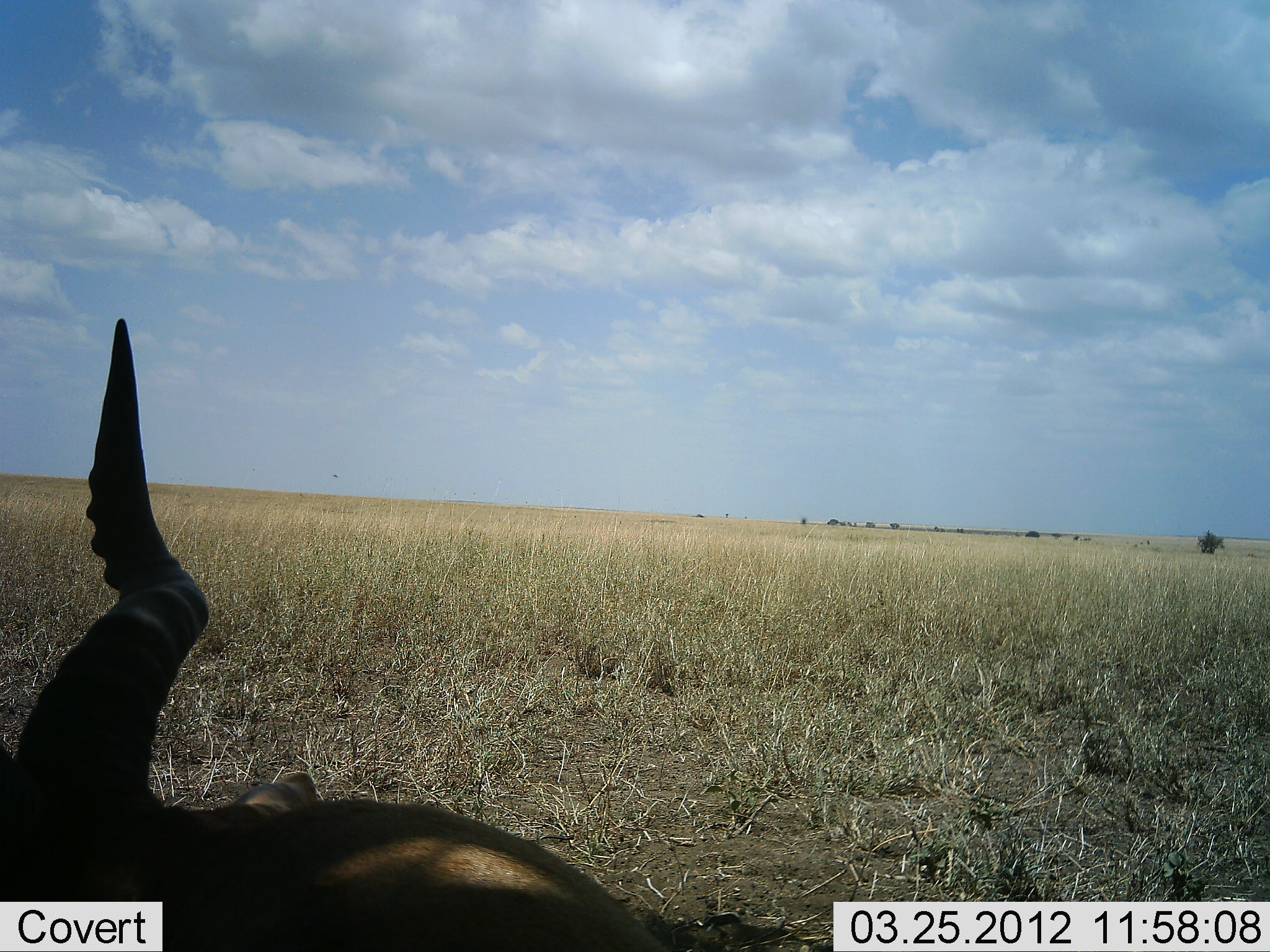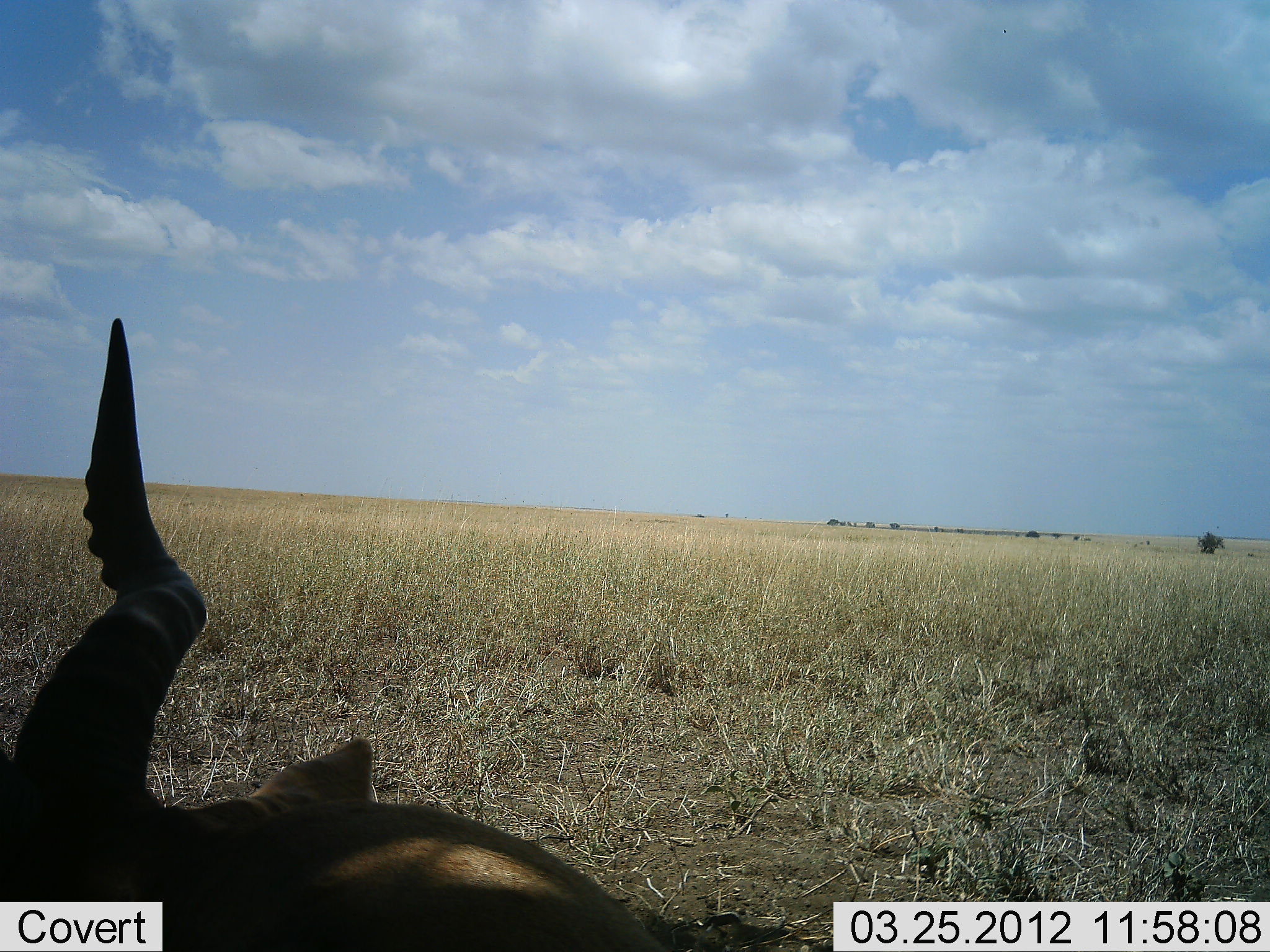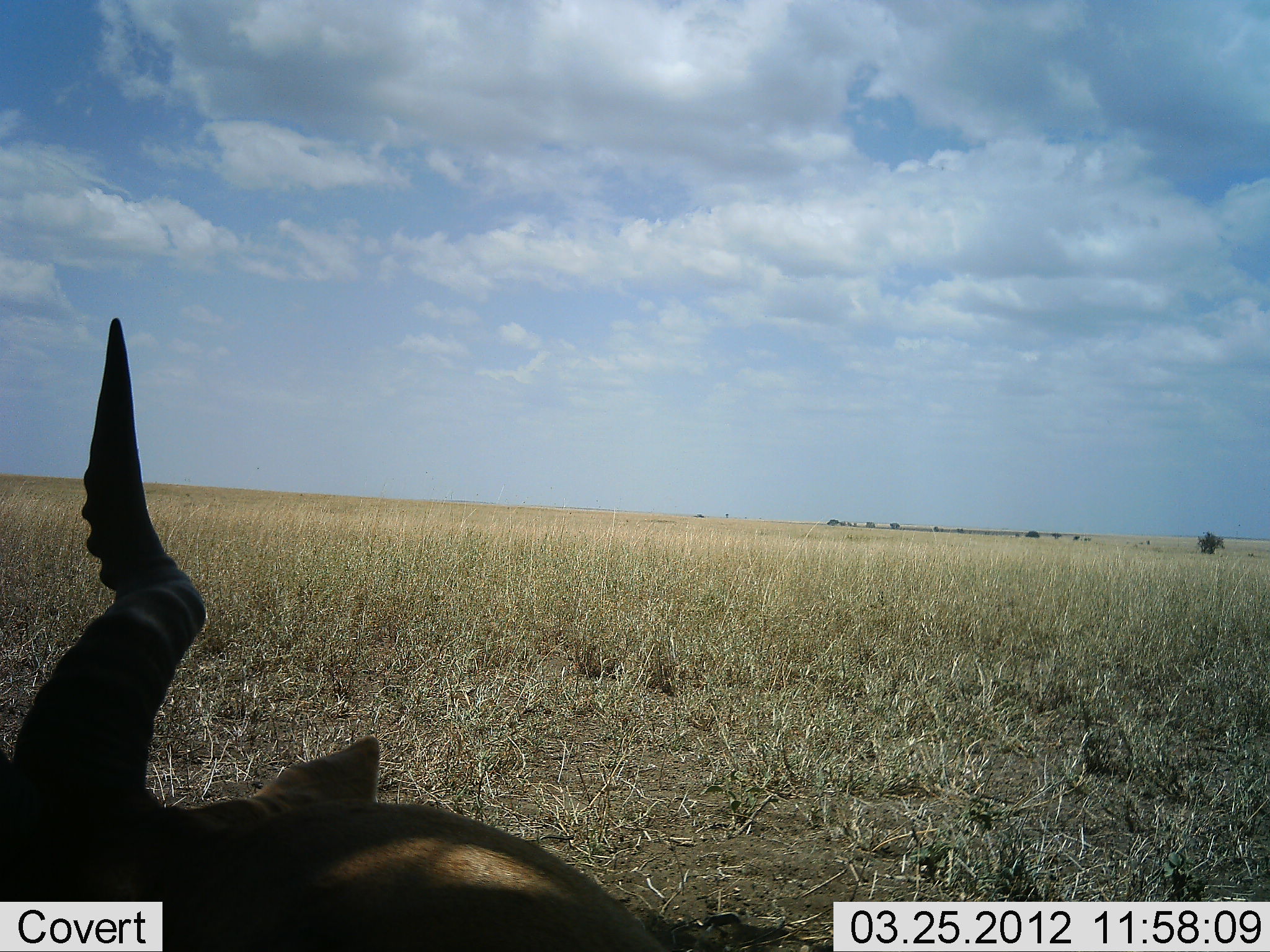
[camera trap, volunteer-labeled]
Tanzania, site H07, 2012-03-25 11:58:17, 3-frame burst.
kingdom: Animalia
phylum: Chordata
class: Mammalia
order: Artiodactyla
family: Bovidae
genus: Alcelaphus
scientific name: Alcelaphus buselaphus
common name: hartebeest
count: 1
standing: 17%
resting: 83%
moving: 0%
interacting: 0%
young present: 0%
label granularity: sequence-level